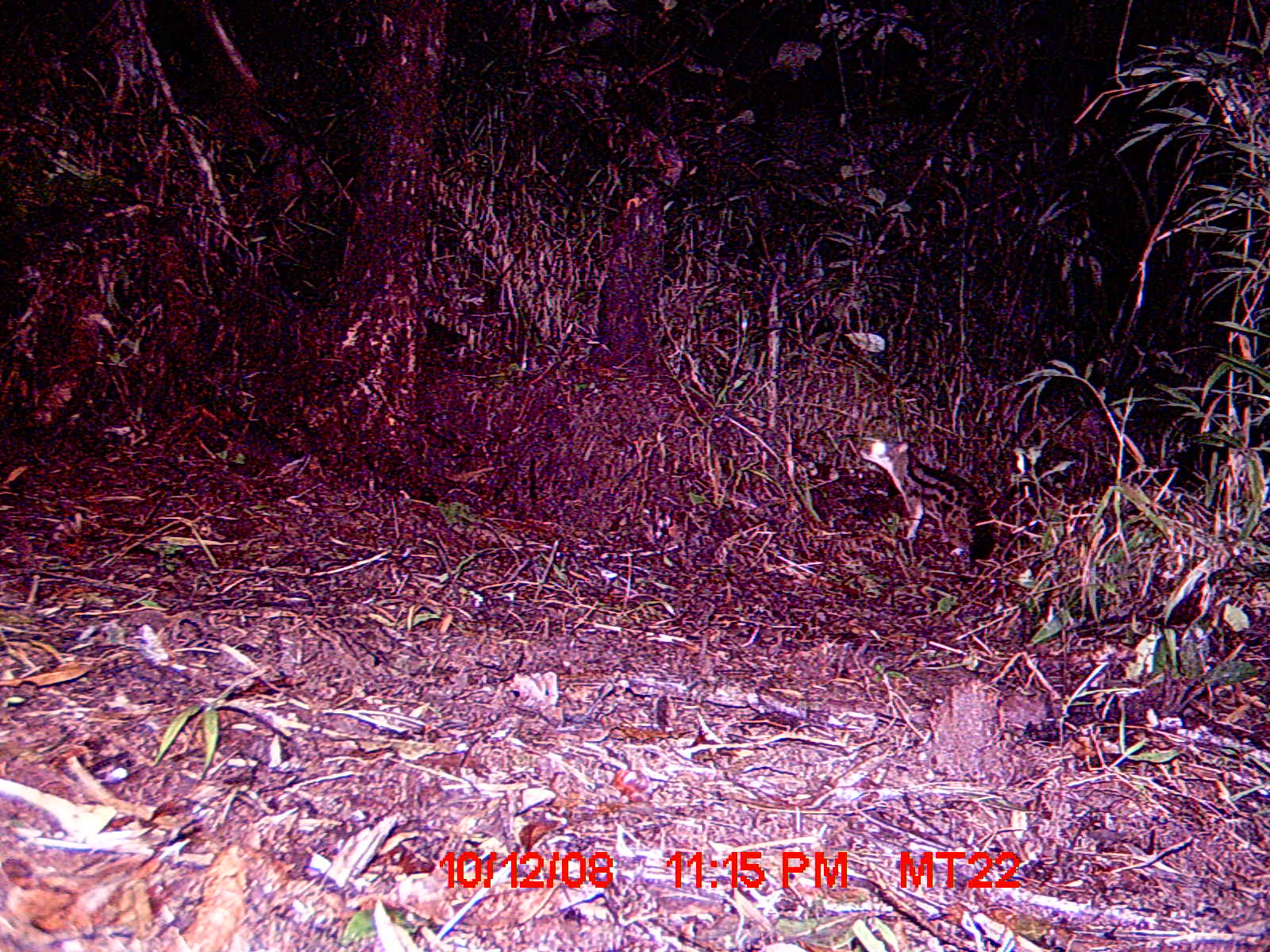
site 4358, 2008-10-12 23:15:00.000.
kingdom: Animalia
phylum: Chordata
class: Mammalia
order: Carnivora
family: Eupleridae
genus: Fossa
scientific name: Fossa fossana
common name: fanaloka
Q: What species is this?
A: Fossa fossana (fanaloka).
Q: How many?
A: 1.